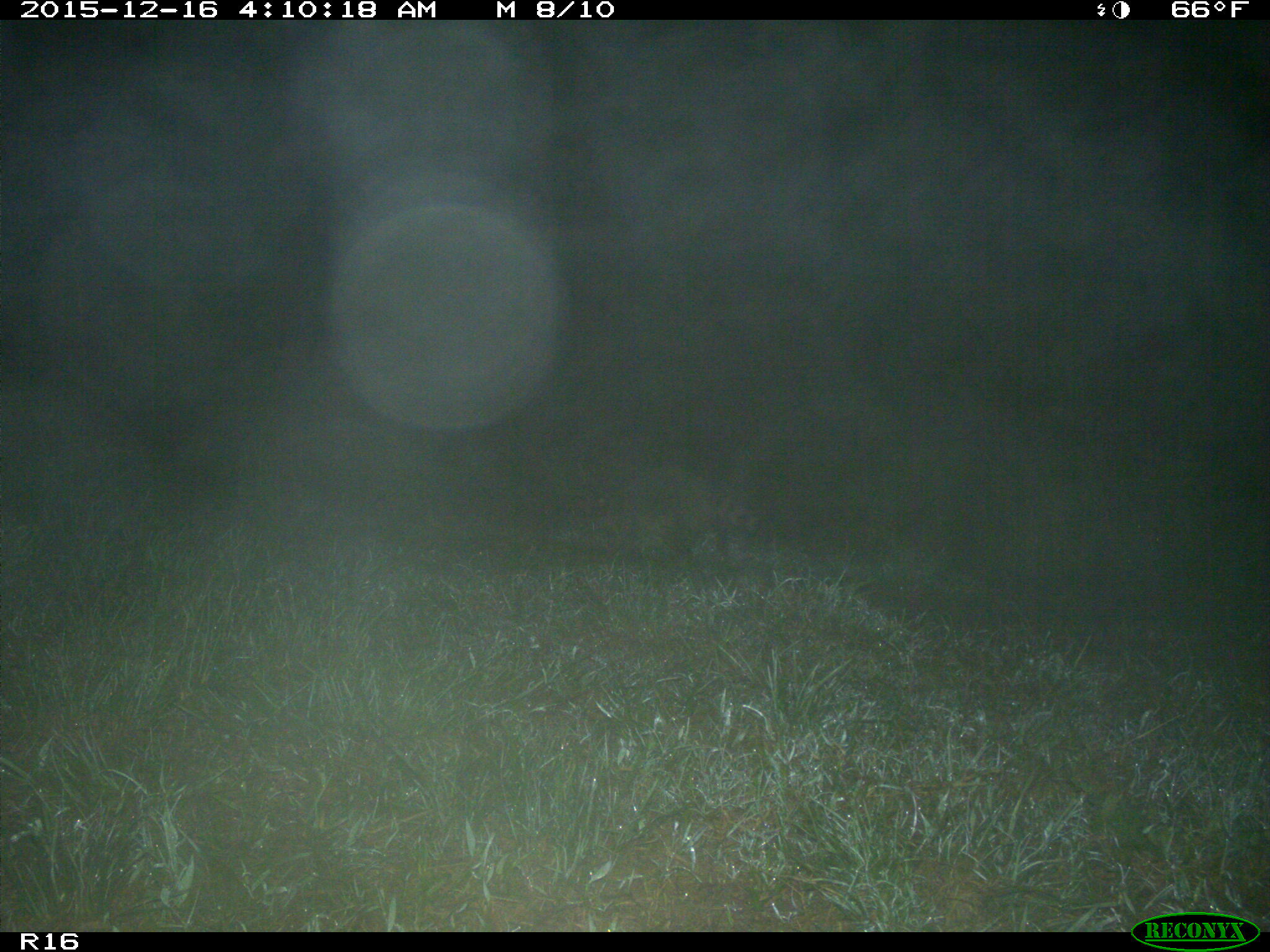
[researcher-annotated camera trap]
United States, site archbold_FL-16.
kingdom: Animalia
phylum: Chordata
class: Mammalia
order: Carnivora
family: Procyonidae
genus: Procyon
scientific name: Procyon lotor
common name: common raccoon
Procyon lotor (common raccoon).